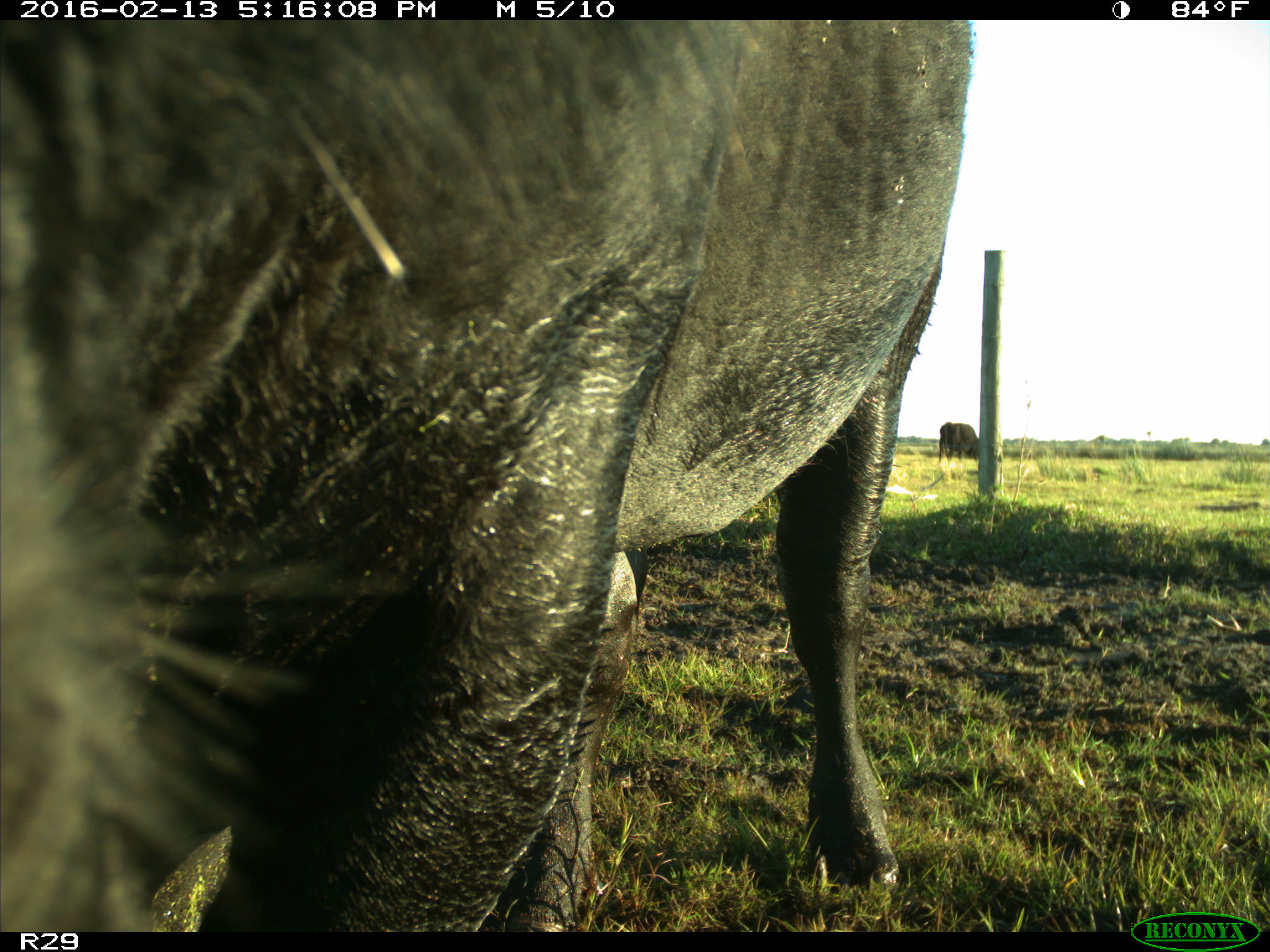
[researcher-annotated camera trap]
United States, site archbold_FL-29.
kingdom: Animalia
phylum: Chordata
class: Mammalia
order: Artiodactyla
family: Bovidae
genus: Bos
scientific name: Bos taurus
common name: domestic cow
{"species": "Bos taurus (domestic cow)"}